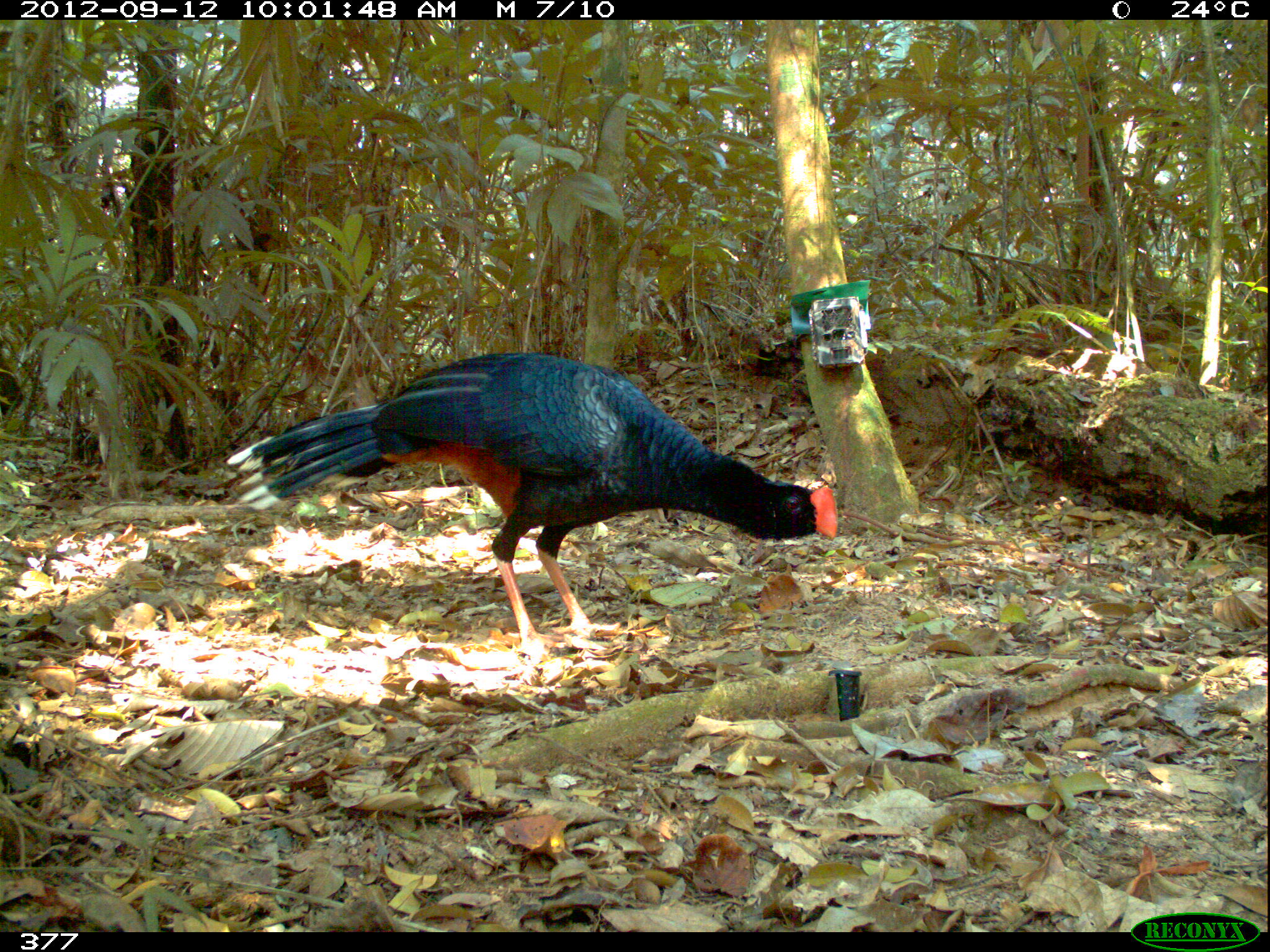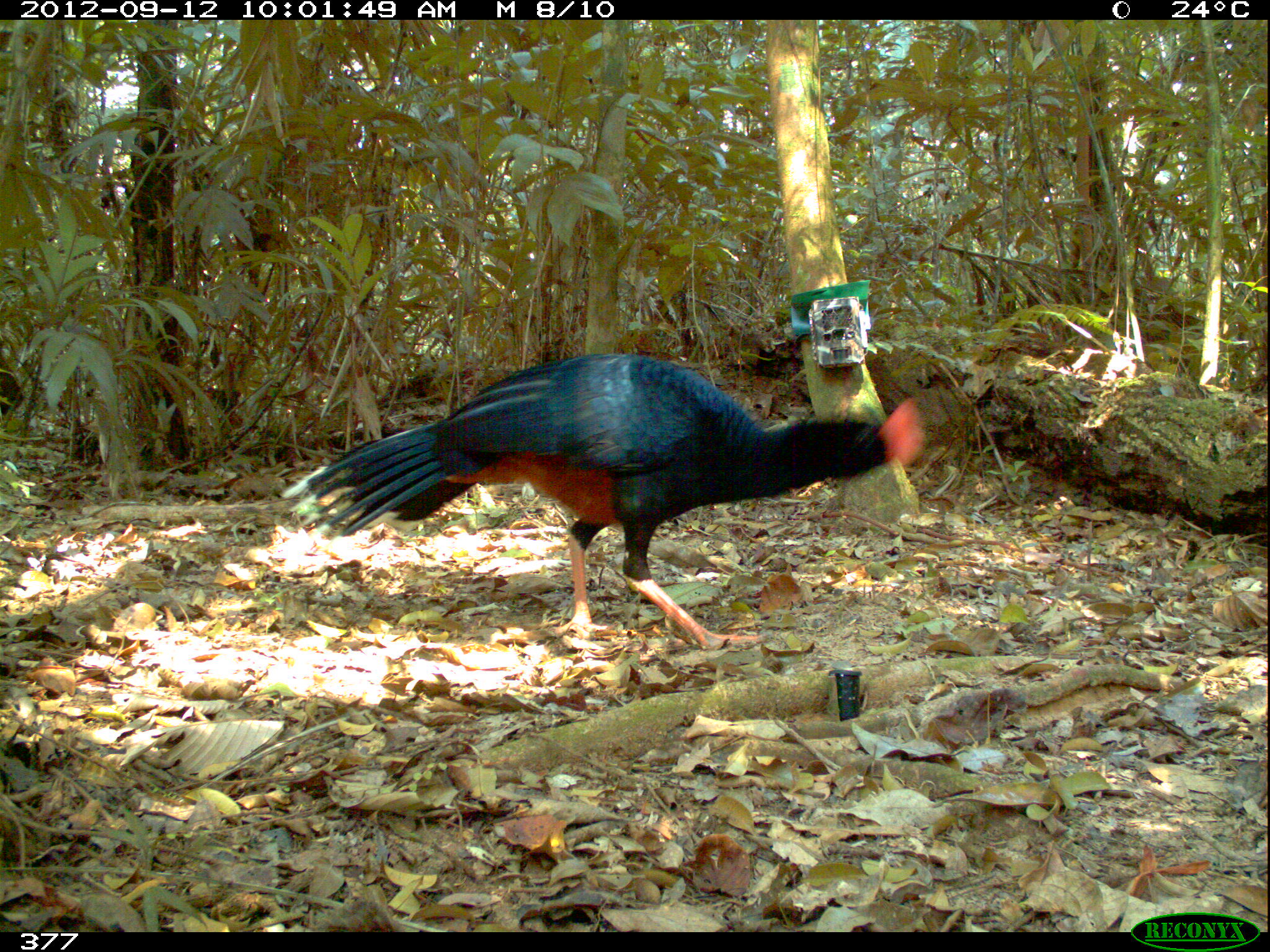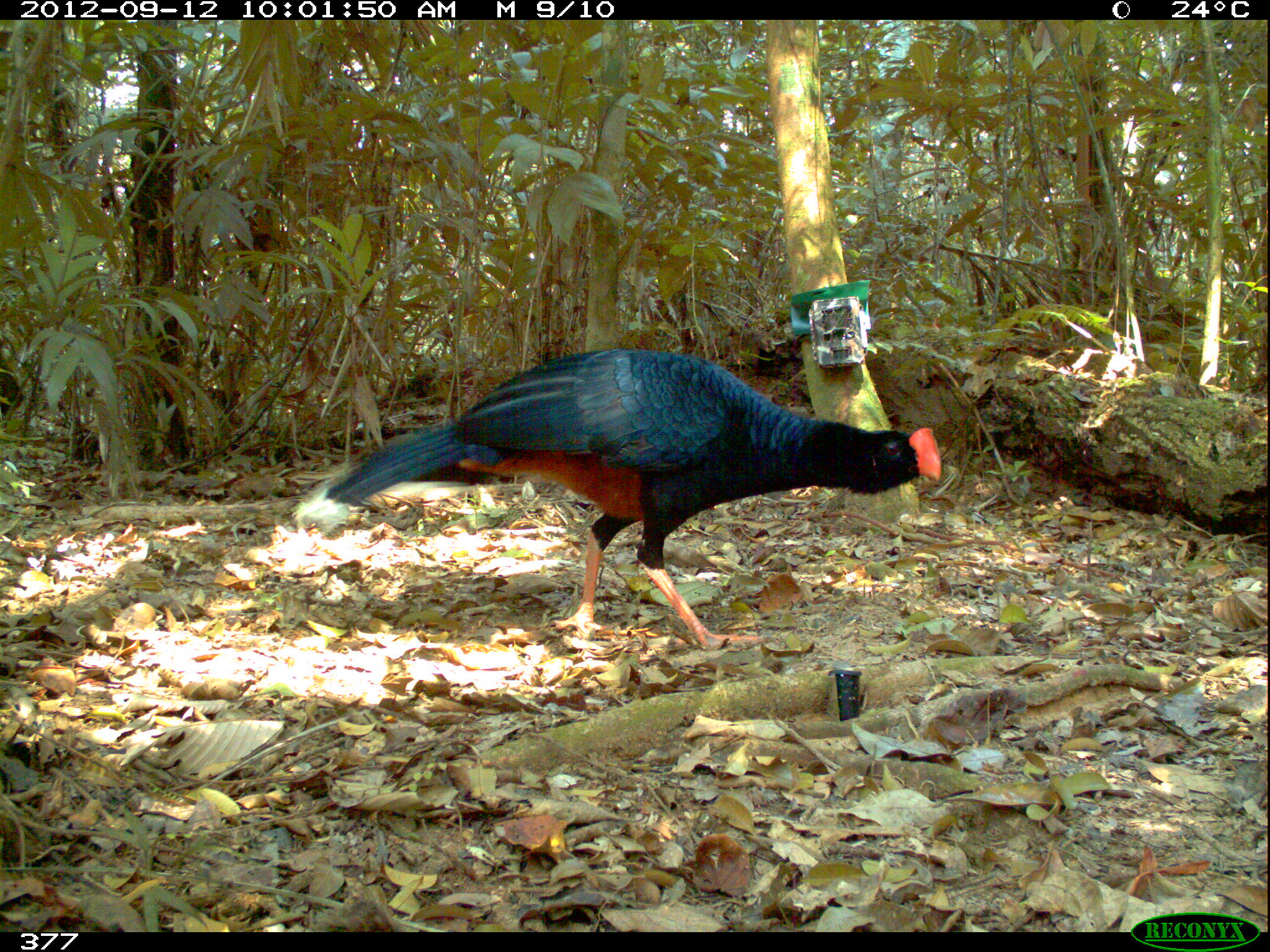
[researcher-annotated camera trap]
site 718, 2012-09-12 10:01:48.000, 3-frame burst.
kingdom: Animalia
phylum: Chordata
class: Aves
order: Galliformes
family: Cracidae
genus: Mitu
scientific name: Mitu tuberosum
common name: razor-billed curassow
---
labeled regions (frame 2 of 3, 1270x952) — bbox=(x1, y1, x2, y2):
mitu tuberosum: bbox=(279, 350, 924, 648)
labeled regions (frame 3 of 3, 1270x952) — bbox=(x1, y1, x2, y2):
mitu tuberosum: bbox=(291, 345, 943, 649)